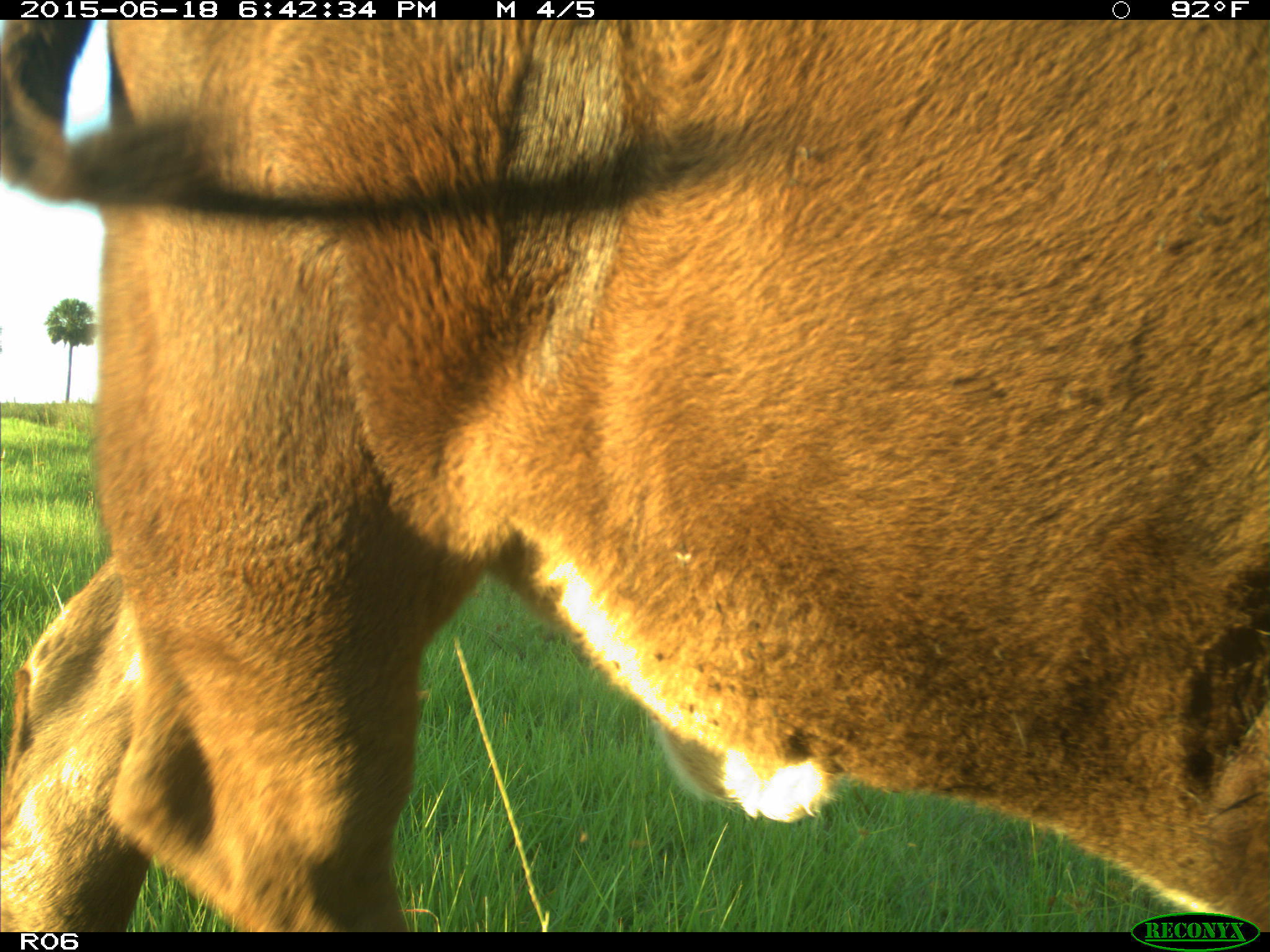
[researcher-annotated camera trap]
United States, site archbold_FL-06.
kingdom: Animalia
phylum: Chordata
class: Mammalia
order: Artiodactyla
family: Bovidae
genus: Bos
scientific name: Bos taurus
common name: domestic cow